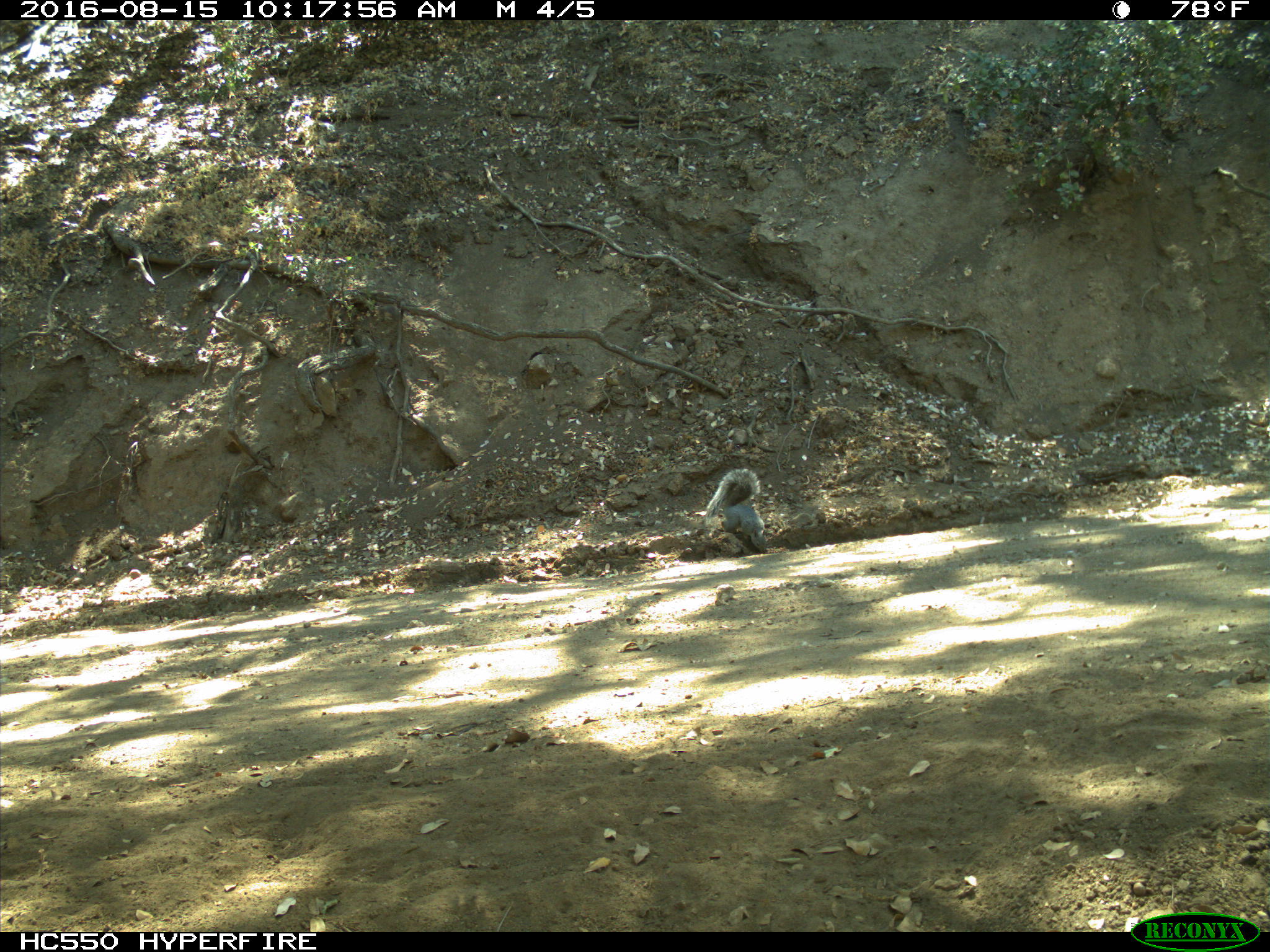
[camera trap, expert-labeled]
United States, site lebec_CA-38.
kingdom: Animalia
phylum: Chordata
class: Mammalia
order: Rodentia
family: Sciuridae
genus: Sciurus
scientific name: Sciurus carolinensis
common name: eastern gray squirrel